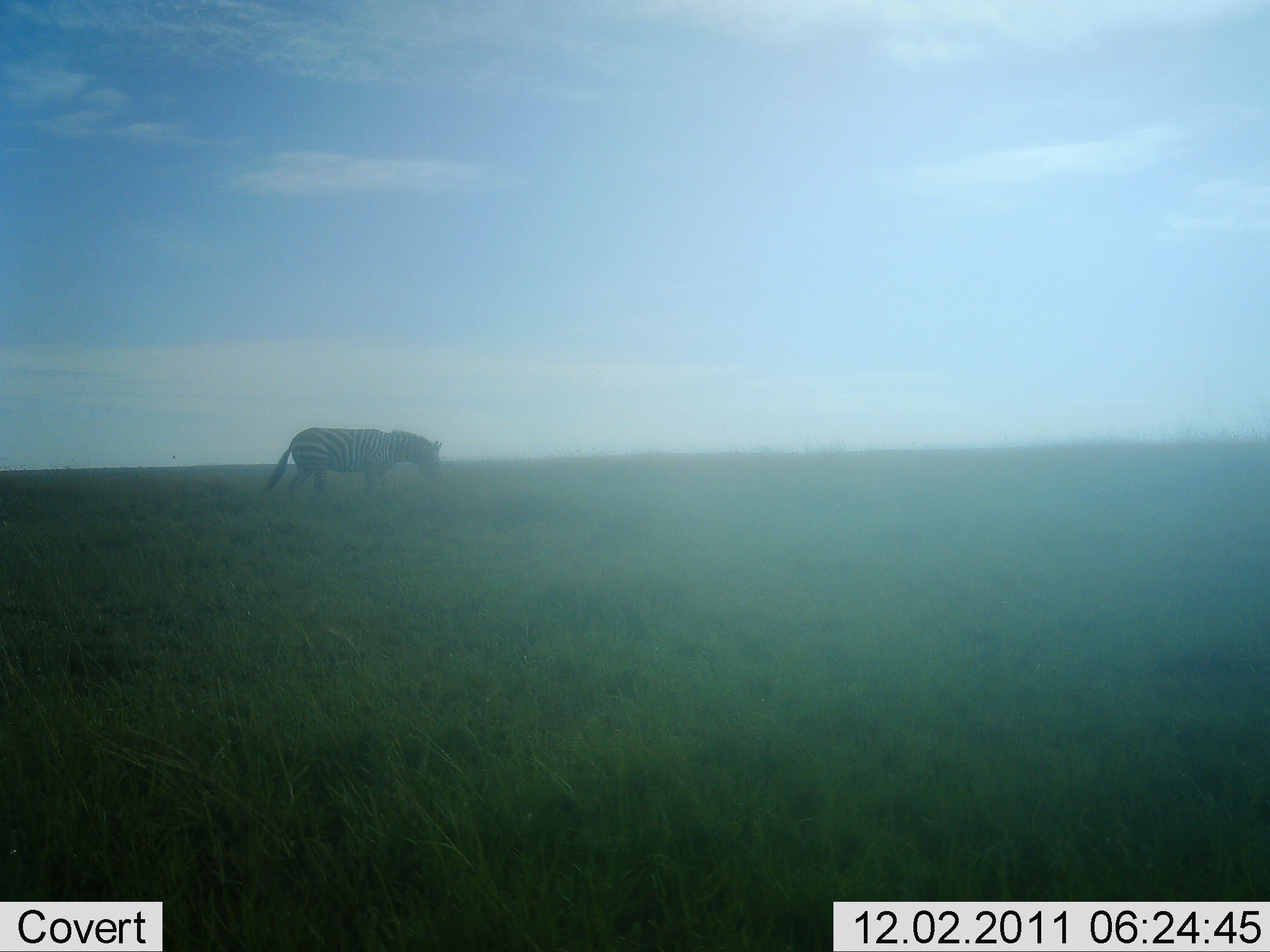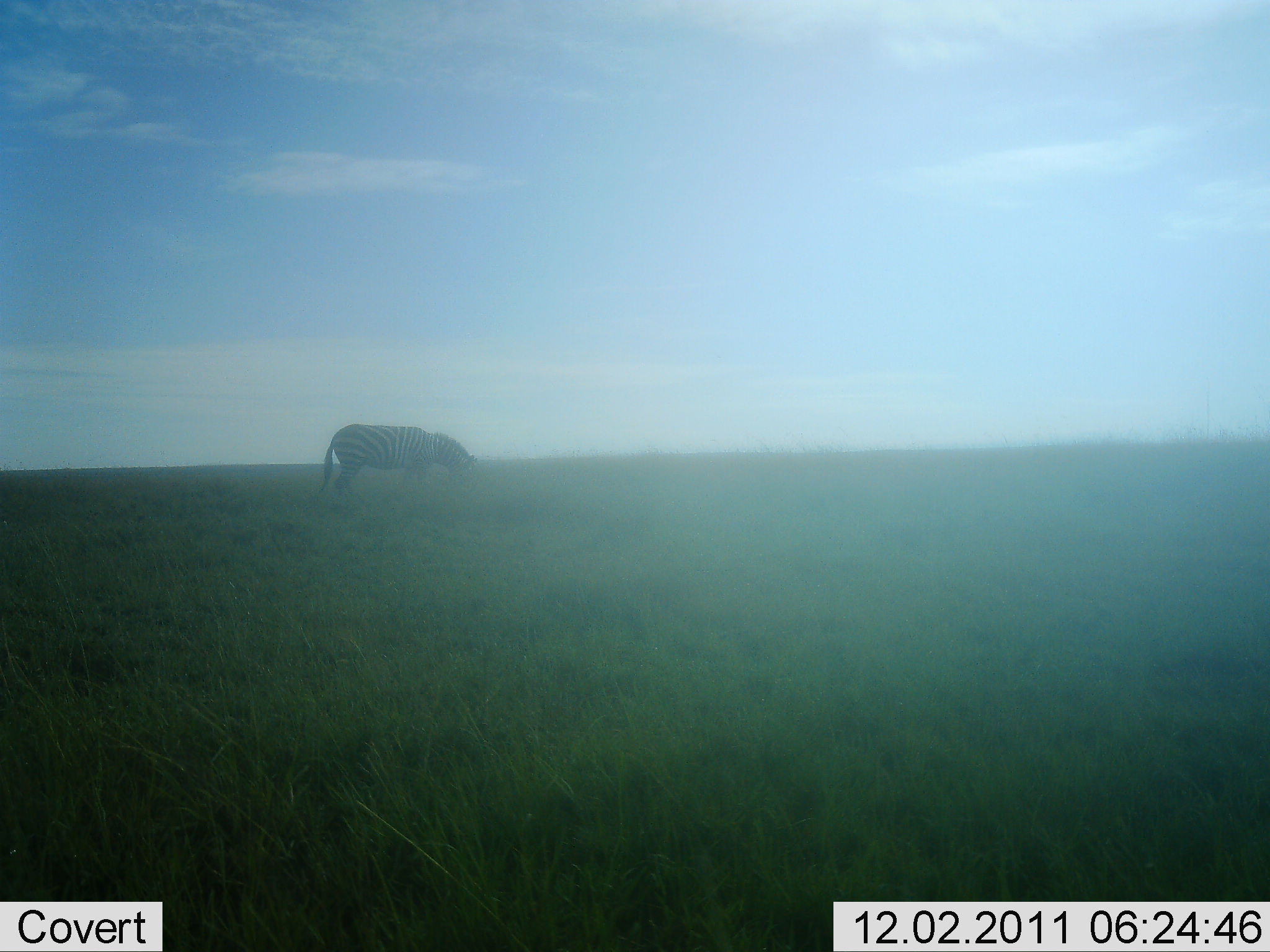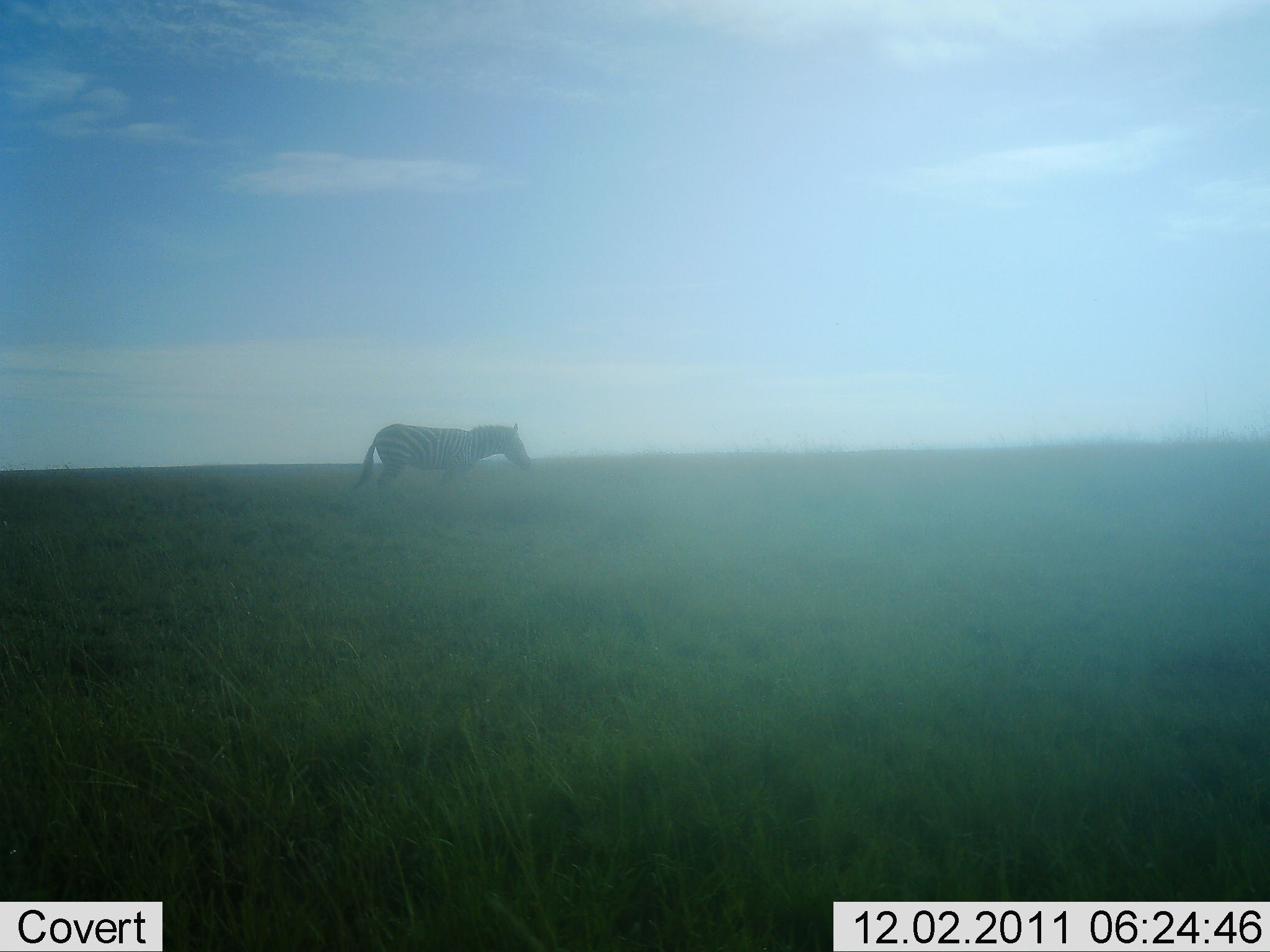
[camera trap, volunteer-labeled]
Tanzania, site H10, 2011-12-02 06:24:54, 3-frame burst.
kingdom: Animalia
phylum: Chordata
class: Mammalia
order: Perissodactyla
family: Equidae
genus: Equus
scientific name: Equus quagga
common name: plains zebra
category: zebra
Zebra (plains zebra) (Equus quagga), count 1. Behavior (volunteer vote fractions): standing 0%, resting 0%, moving 92%, interacting 0%. Young present (vote fraction): 0%. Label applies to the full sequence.